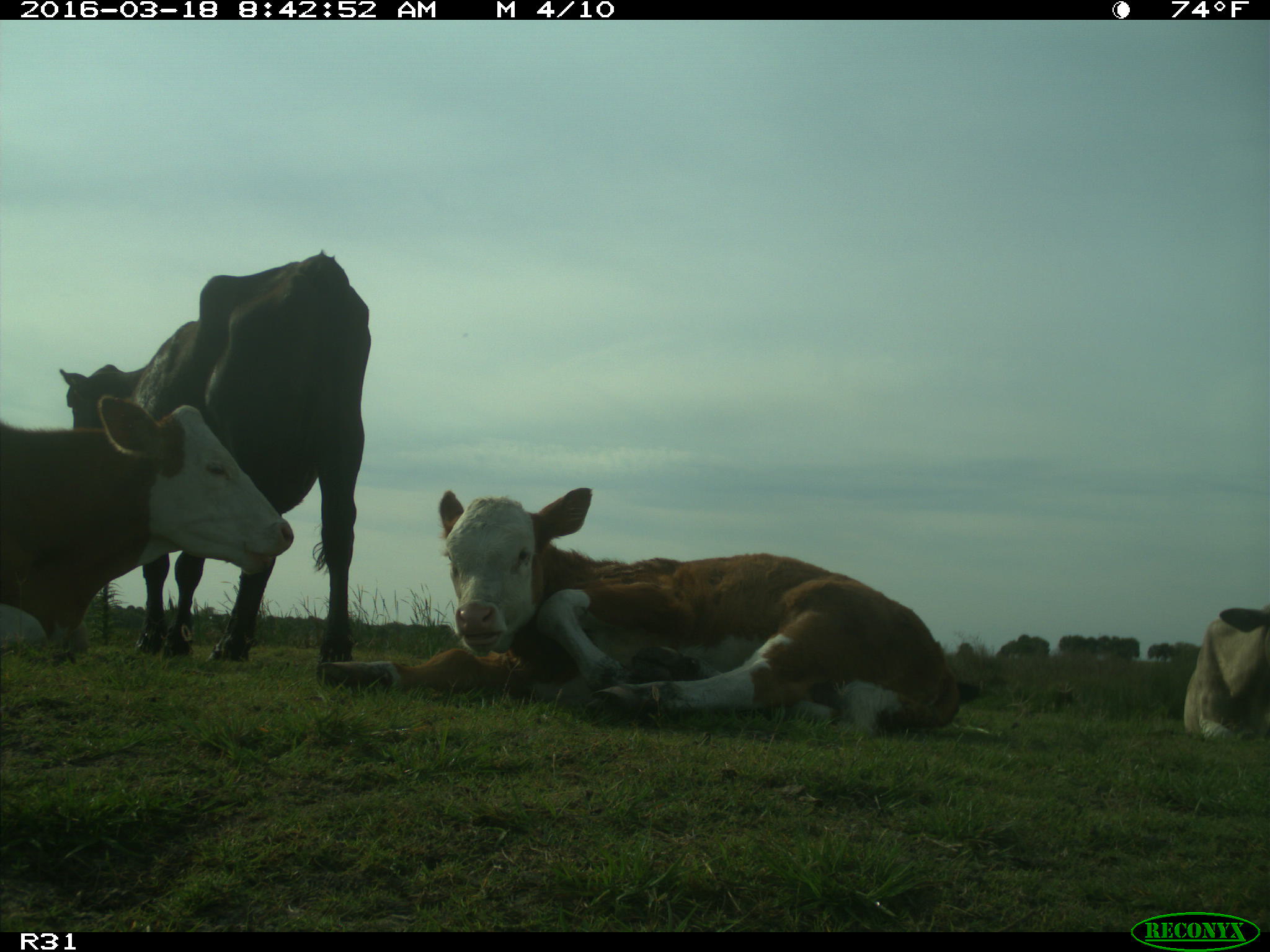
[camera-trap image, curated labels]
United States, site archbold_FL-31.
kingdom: Animalia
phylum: Chordata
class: Mammalia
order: Artiodactyla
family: Bovidae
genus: Bos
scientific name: Bos taurus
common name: domestic cow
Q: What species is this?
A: Bos taurus (domestic cow).